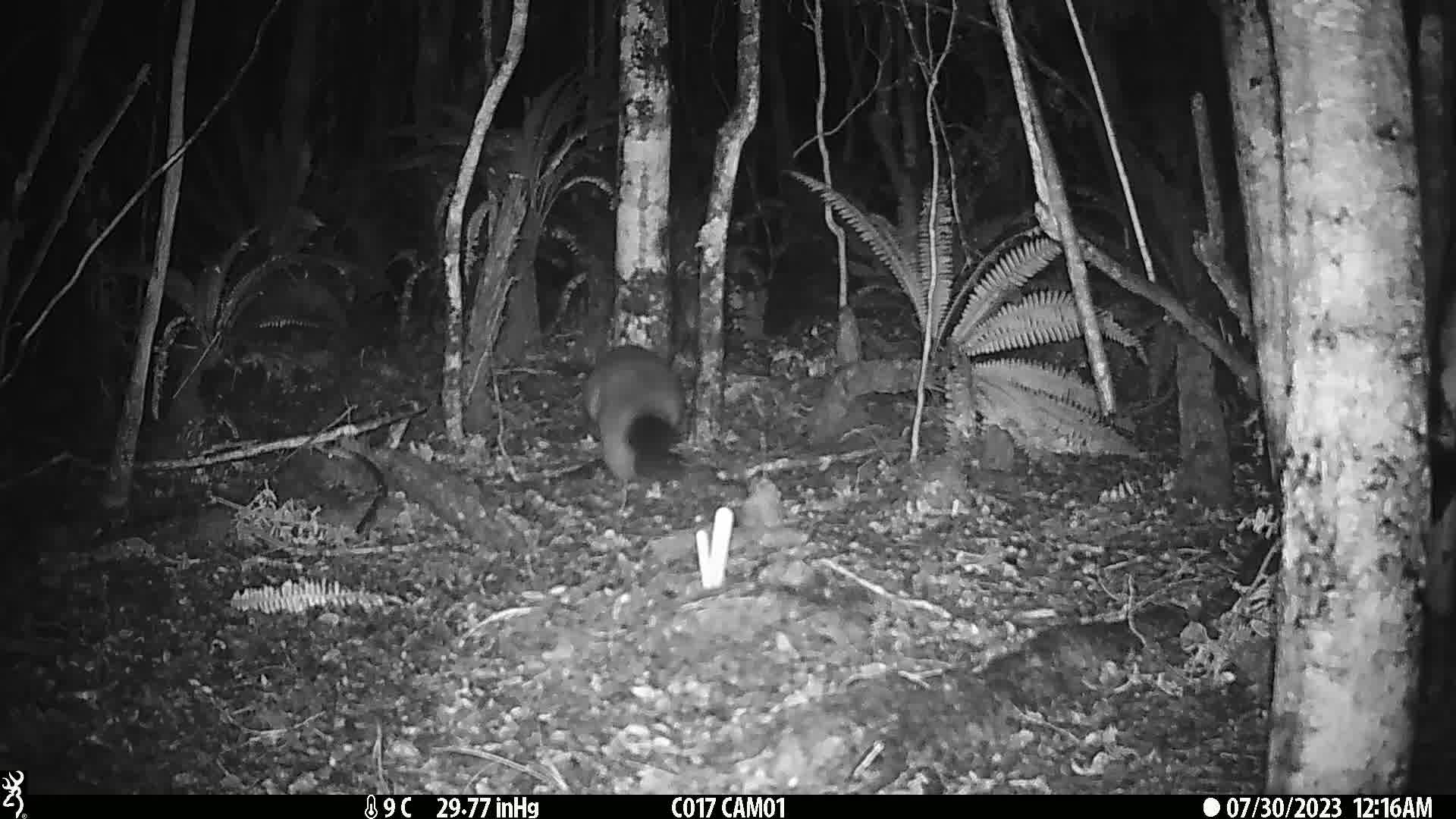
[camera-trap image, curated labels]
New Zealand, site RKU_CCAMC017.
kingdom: Animalia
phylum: Chordata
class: Mammalia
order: Diprotodontia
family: Phalangeridae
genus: Trichosurus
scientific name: Trichosurus vulpecula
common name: common brushtail possum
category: possum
Possum (common brushtail possum) (Trichosurus vulpecula).